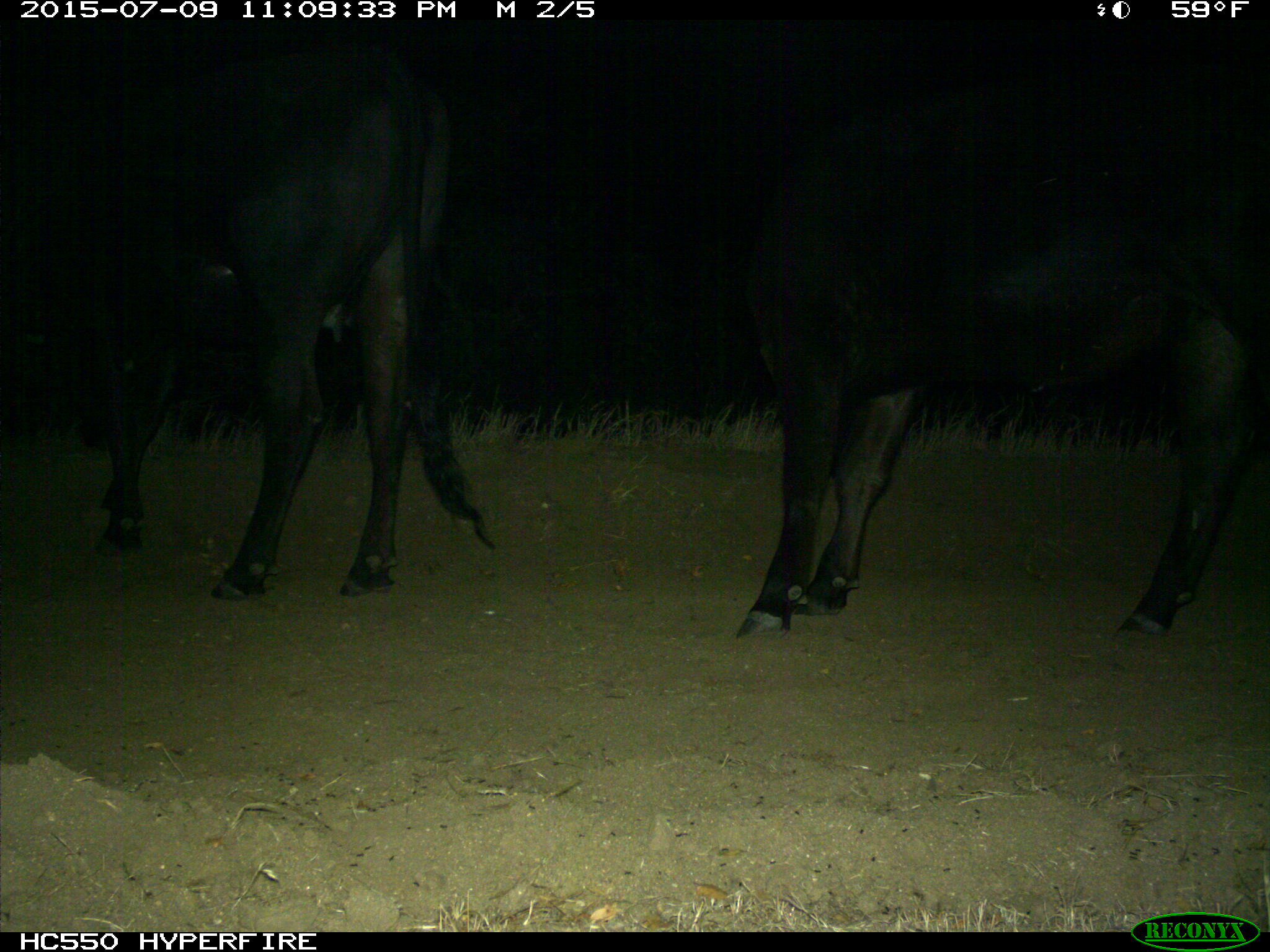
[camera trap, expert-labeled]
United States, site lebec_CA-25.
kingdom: Animalia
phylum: Chordata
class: Mammalia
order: Artiodactyla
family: Bovidae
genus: Bos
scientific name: Bos taurus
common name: domestic cow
Bos taurus (domestic cow).